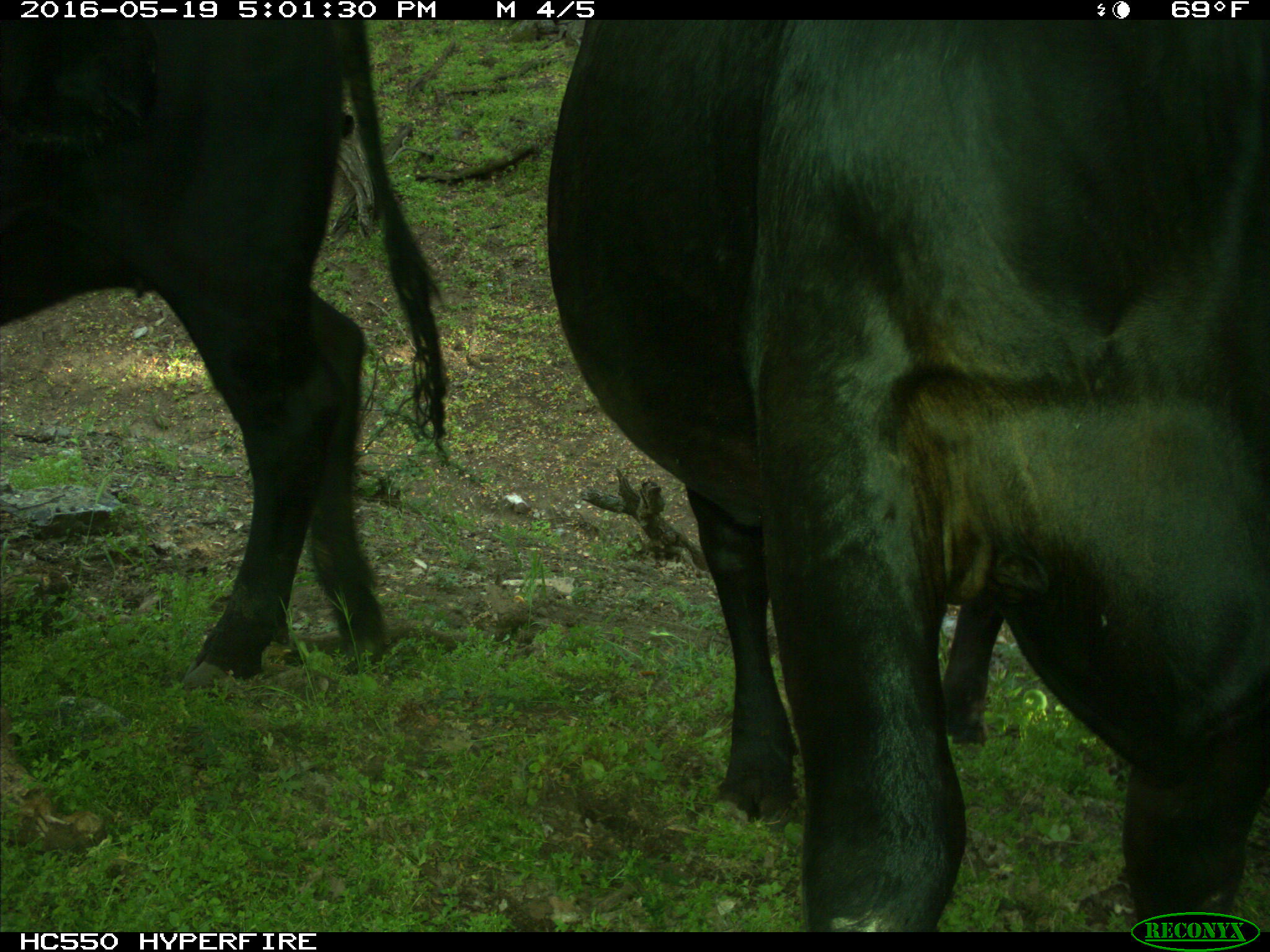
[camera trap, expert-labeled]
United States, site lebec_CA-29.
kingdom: Animalia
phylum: Chordata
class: Mammalia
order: Artiodactyla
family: Bovidae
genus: Bos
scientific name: Bos taurus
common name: domestic cow